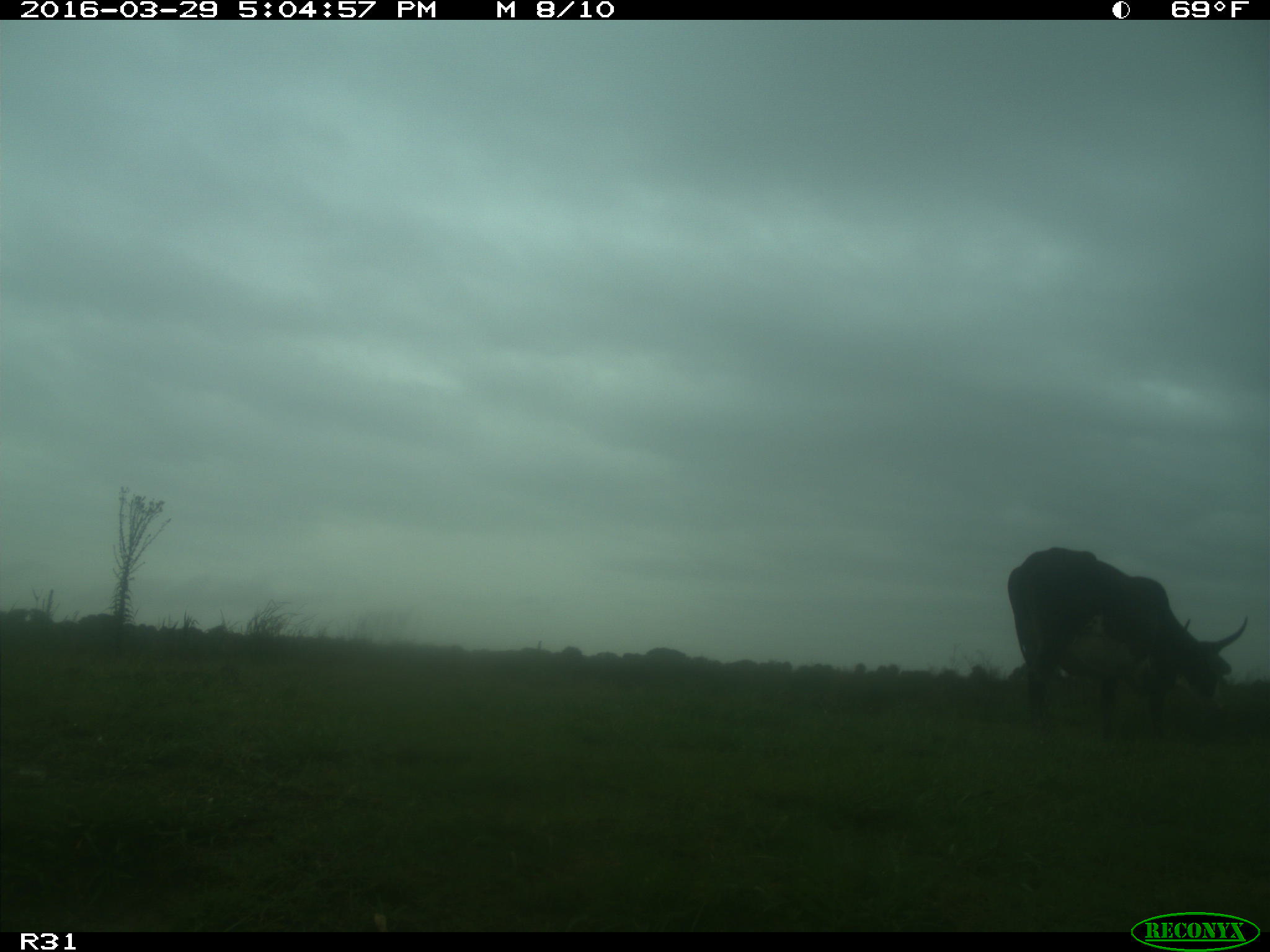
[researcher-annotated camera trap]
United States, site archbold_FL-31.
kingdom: Animalia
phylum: Chordata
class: Mammalia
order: Artiodactyla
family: Bovidae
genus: Bos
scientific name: Bos taurus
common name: domestic cow